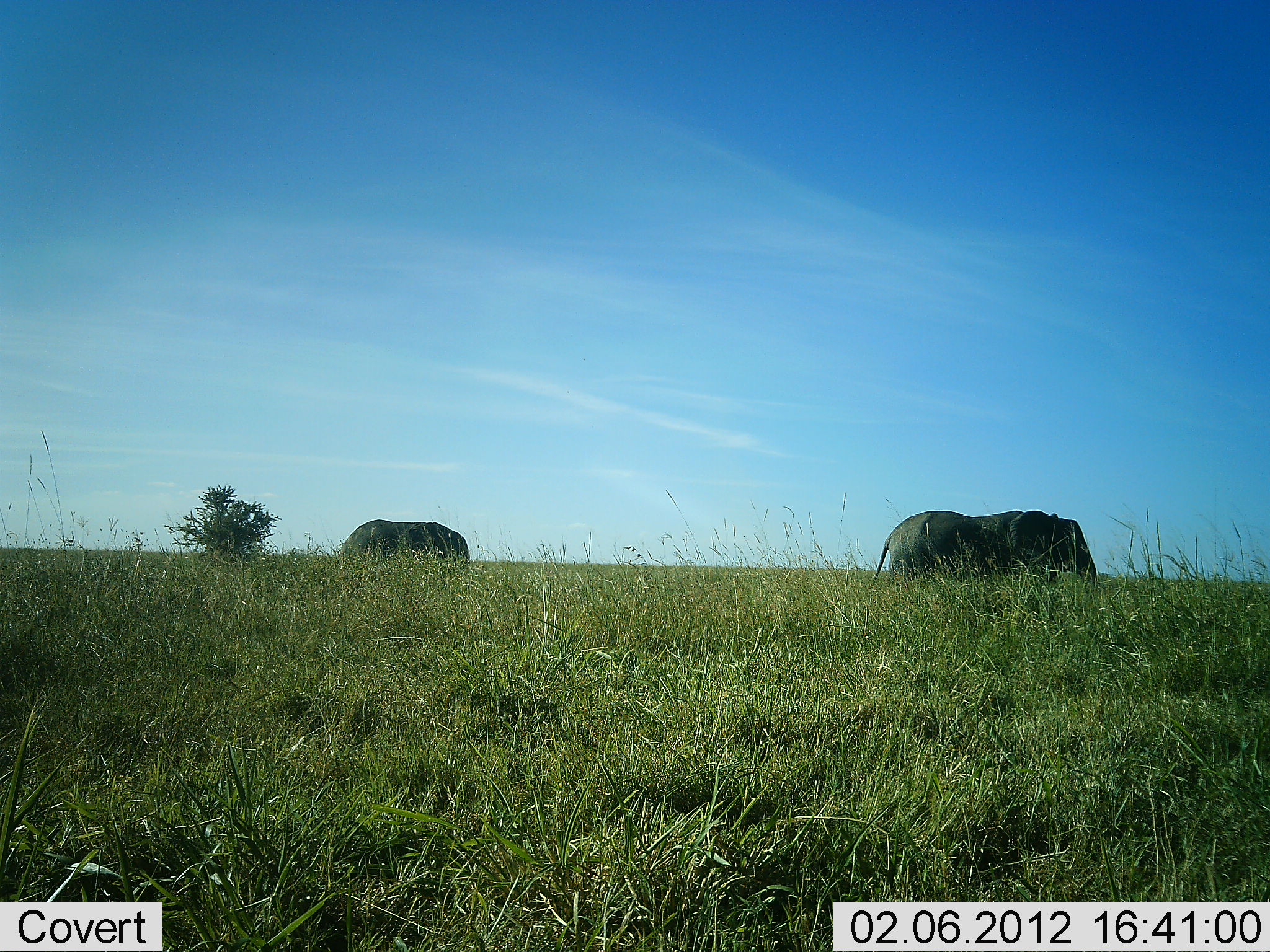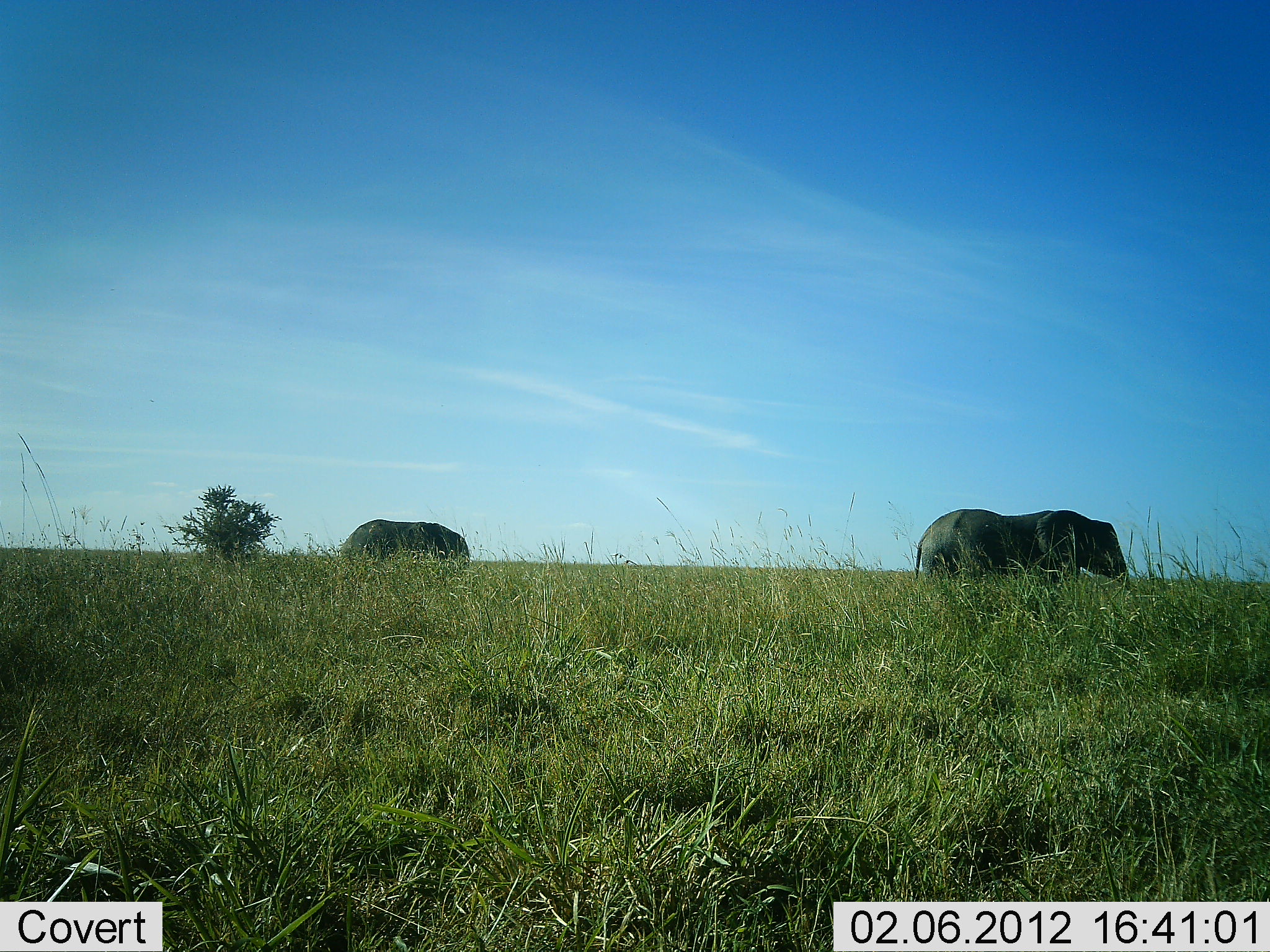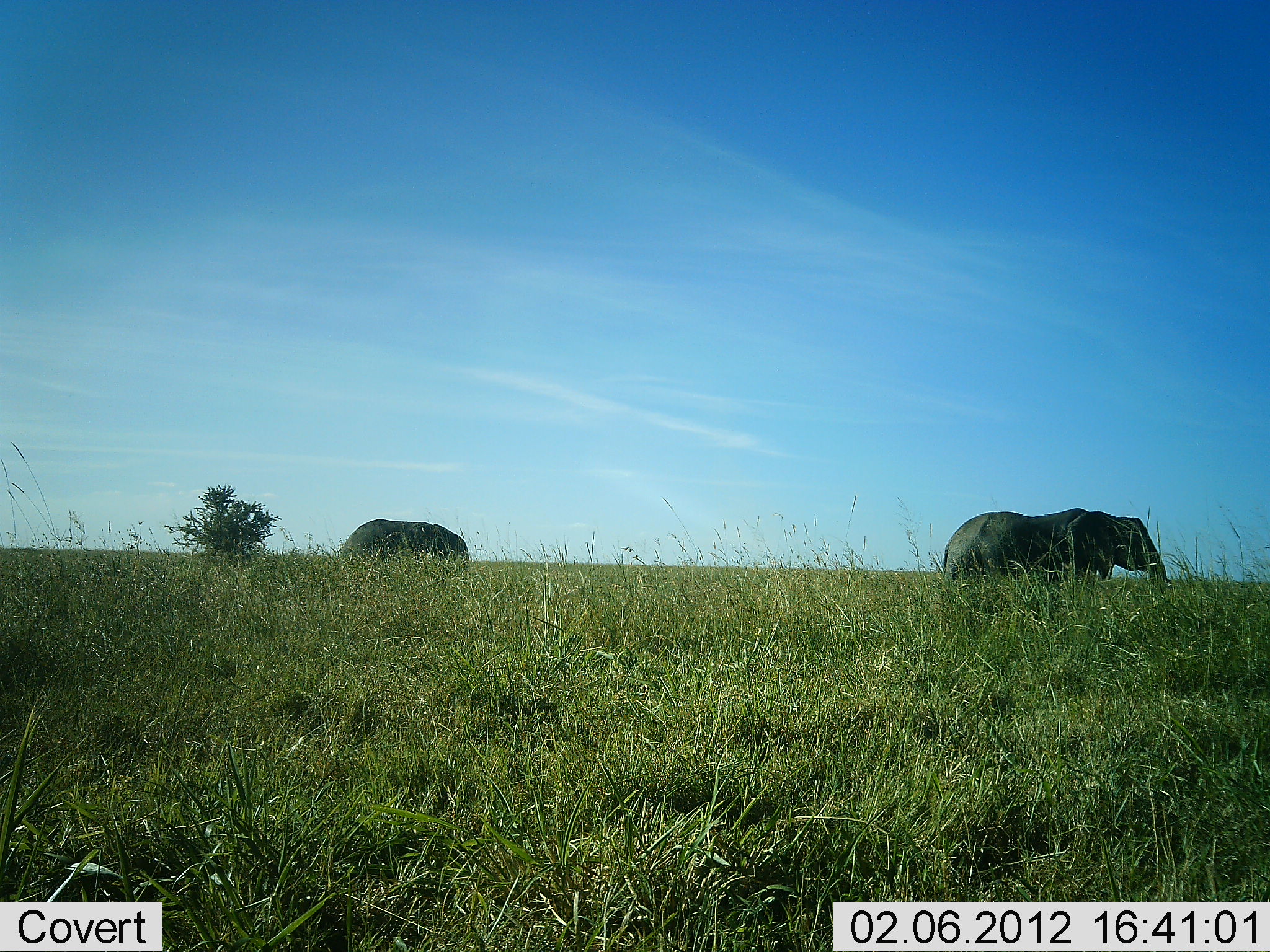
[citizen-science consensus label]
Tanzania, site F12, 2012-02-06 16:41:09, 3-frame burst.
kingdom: Animalia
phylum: Chordata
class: Mammalia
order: Proboscidea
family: Elephantidae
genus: Loxodonta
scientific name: Loxodonta africana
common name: african bush elephant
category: elephant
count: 2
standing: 77%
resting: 0%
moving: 77%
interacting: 0%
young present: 0%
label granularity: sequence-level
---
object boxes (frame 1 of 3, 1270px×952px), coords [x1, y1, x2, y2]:
animal: [870, 510, 1101, 593]; [341, 519, 471, 575]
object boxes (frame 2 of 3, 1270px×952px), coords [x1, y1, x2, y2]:
animal: [914, 509, 1133, 590]; [338, 519, 472, 580]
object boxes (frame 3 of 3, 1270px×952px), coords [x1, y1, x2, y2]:
animal: [942, 507, 1170, 622]; [341, 519, 470, 578]